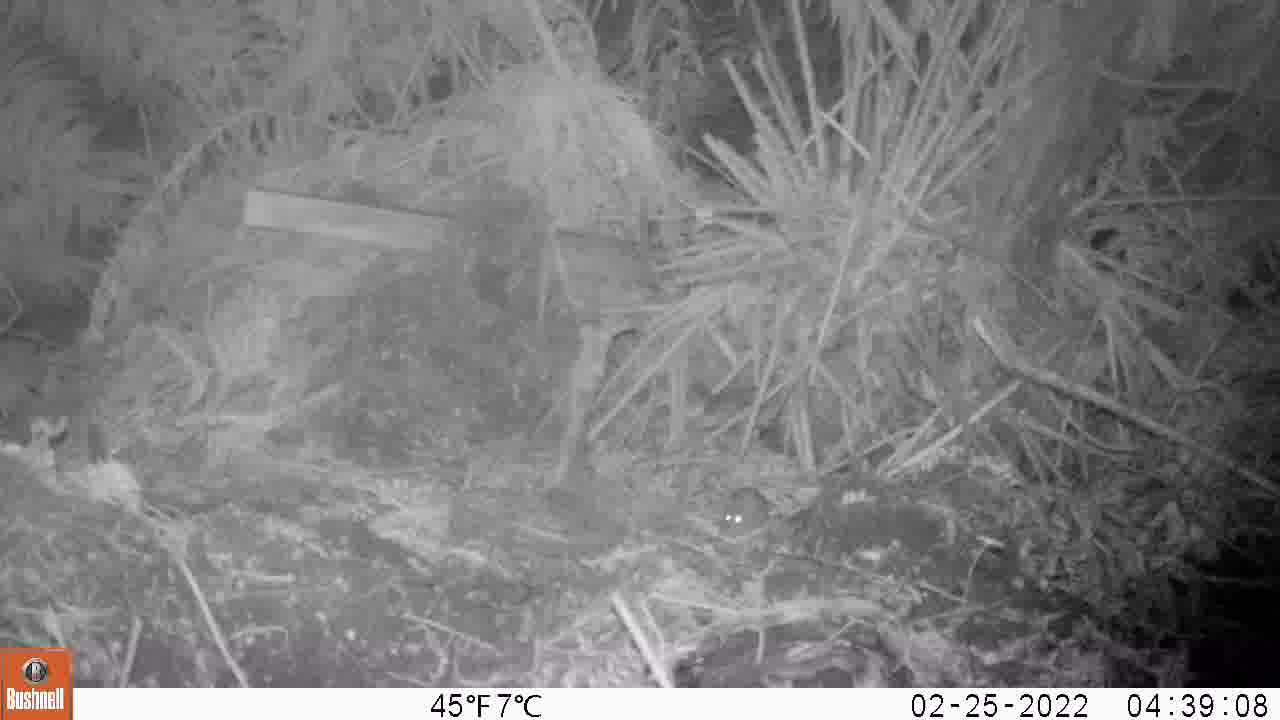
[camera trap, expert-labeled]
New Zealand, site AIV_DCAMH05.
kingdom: Animalia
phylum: Chordata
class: Mammalia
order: Rodentia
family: Muridae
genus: Mus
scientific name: Mus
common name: mouse